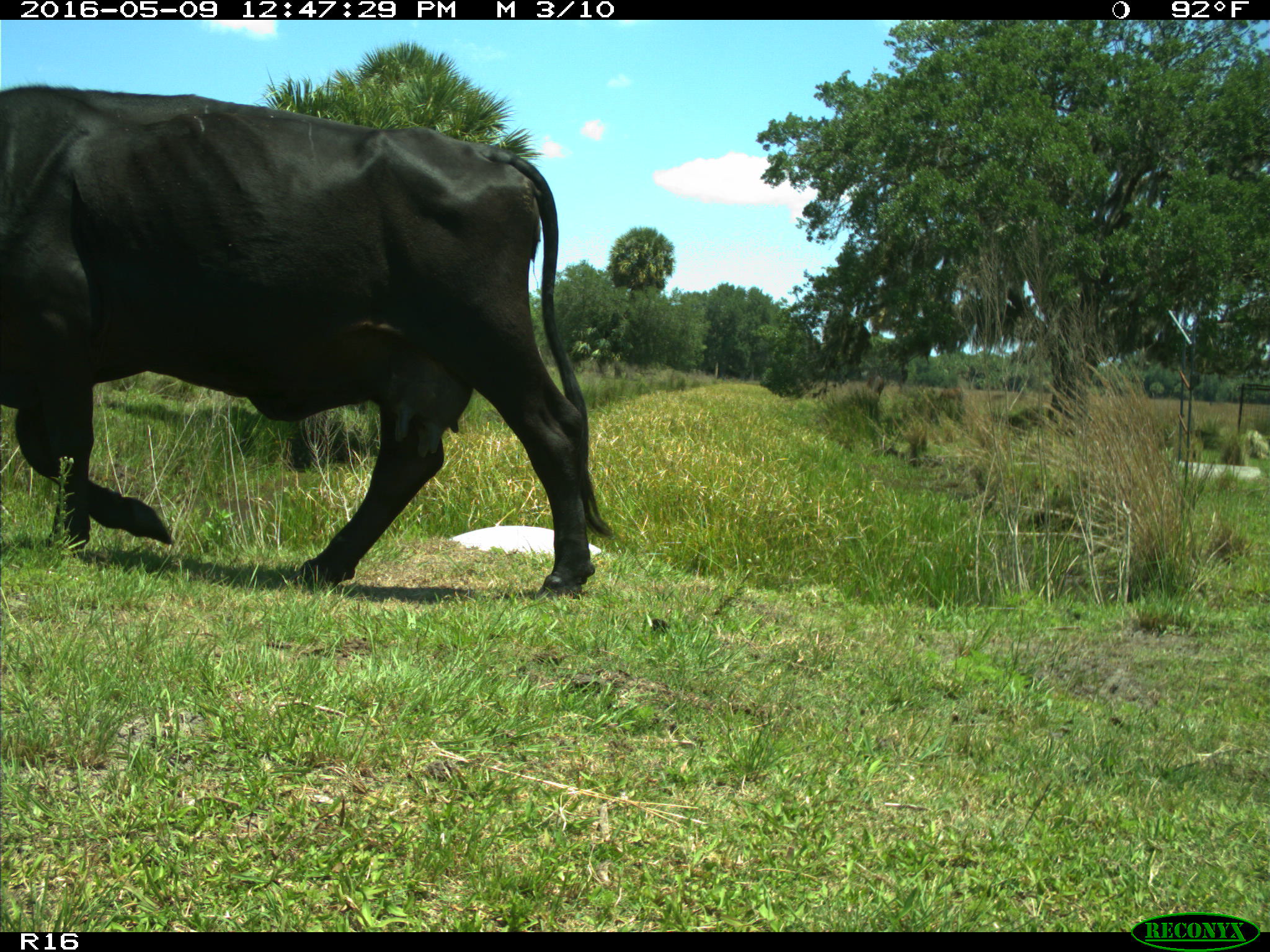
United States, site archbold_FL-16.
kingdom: Animalia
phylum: Chordata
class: Mammalia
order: Artiodactyla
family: Bovidae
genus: Bos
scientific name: Bos taurus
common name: domestic cow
Bos taurus (domestic cow).